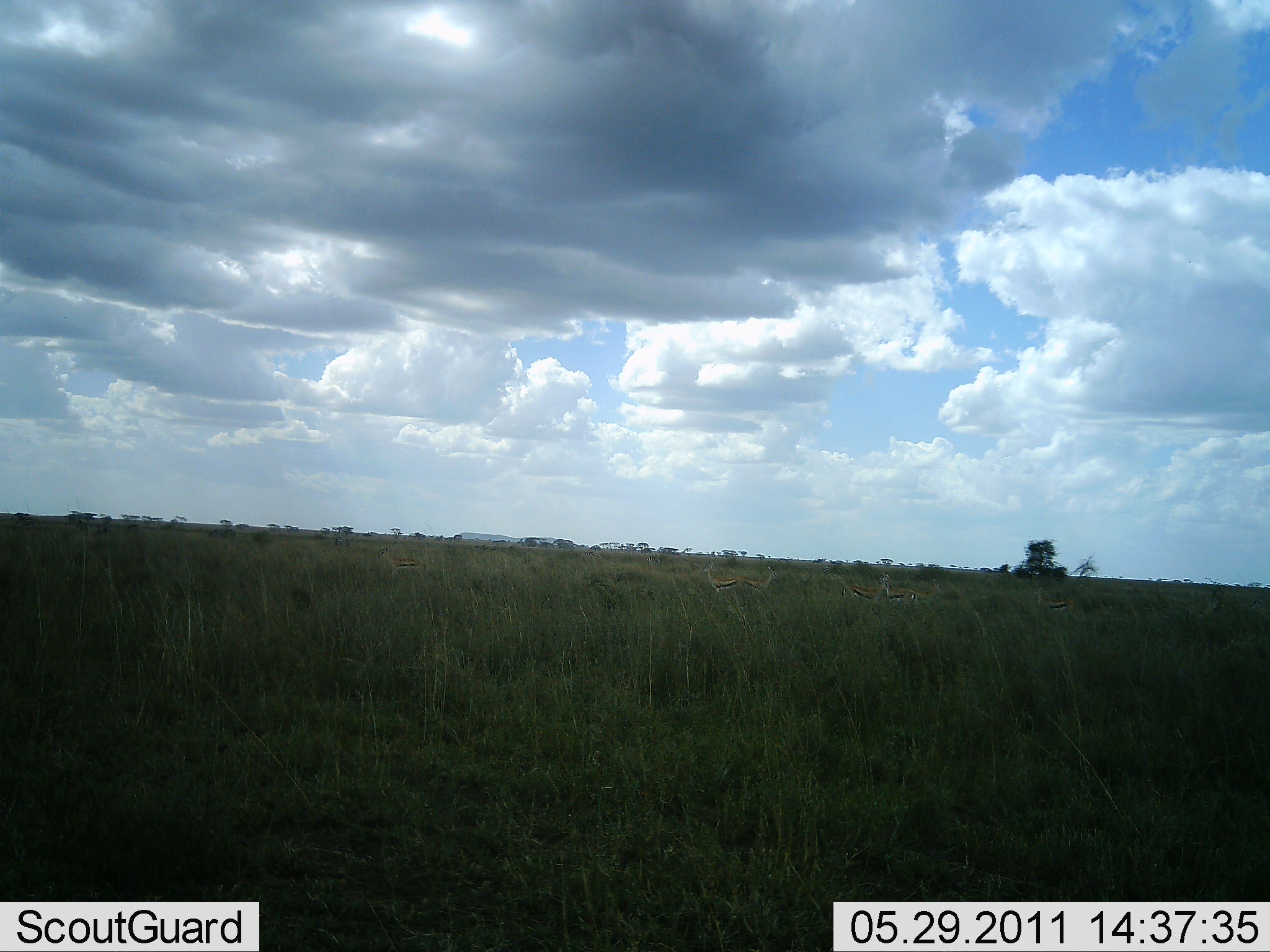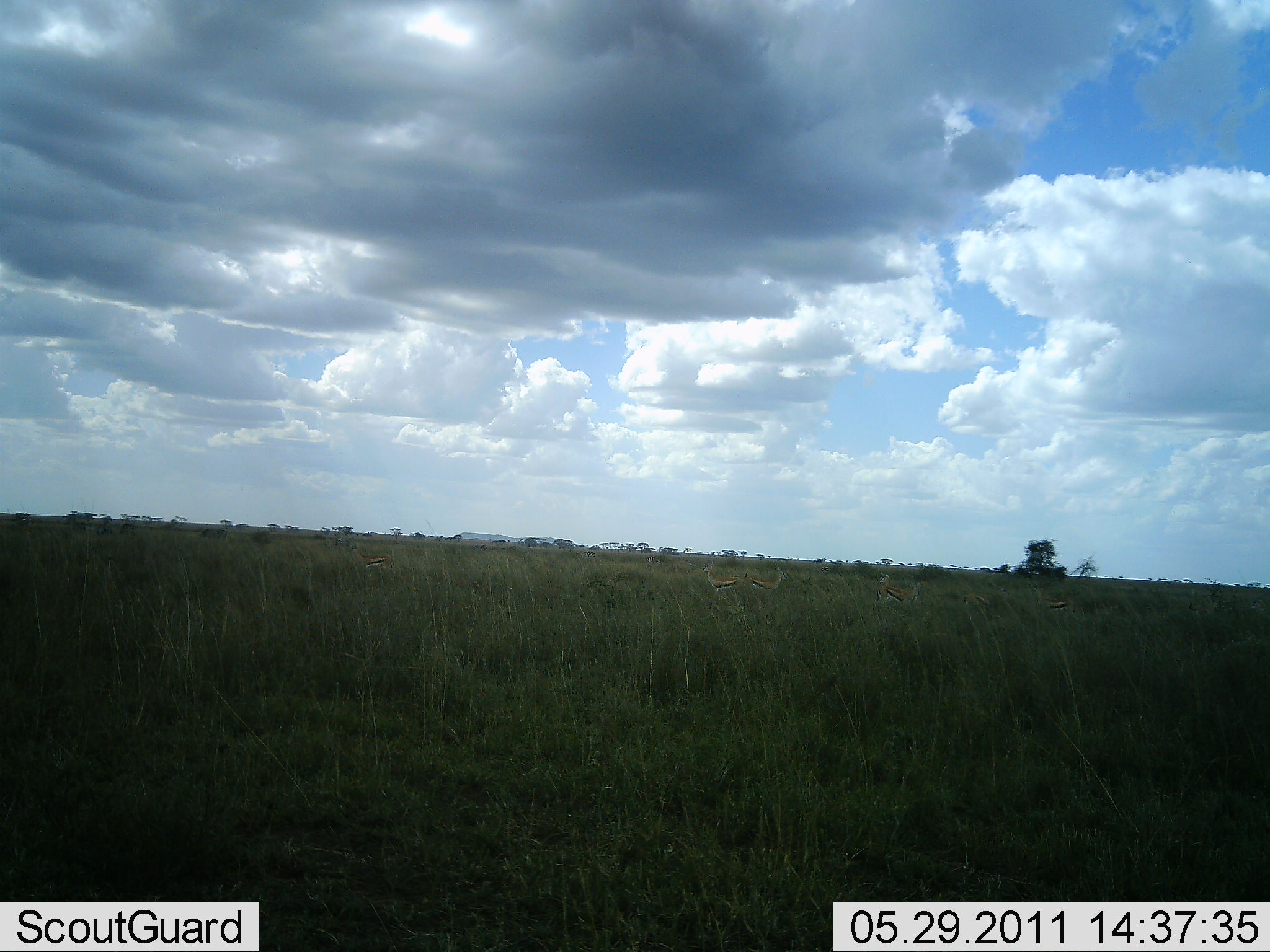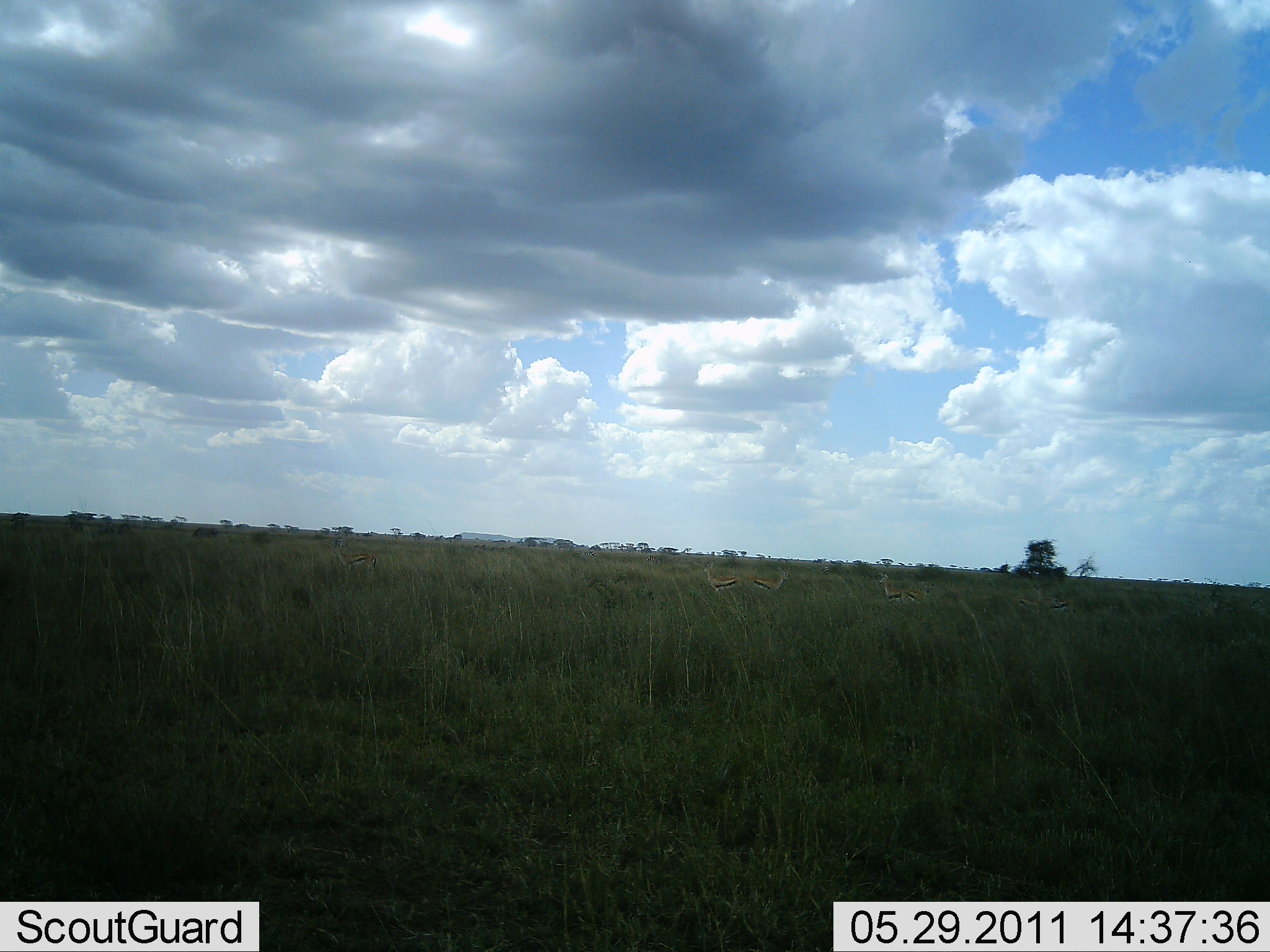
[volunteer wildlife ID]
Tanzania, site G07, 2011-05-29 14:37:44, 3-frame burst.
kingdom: Animalia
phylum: Chordata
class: Mammalia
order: Artiodactyla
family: Bovidae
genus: Eudorcas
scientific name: Eudorcas thomsonii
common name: thomson's gazelle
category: gazellethomsons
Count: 6.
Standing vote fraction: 73%.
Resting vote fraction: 0%.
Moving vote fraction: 55%.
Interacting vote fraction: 0%.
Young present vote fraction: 0%.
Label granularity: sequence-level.